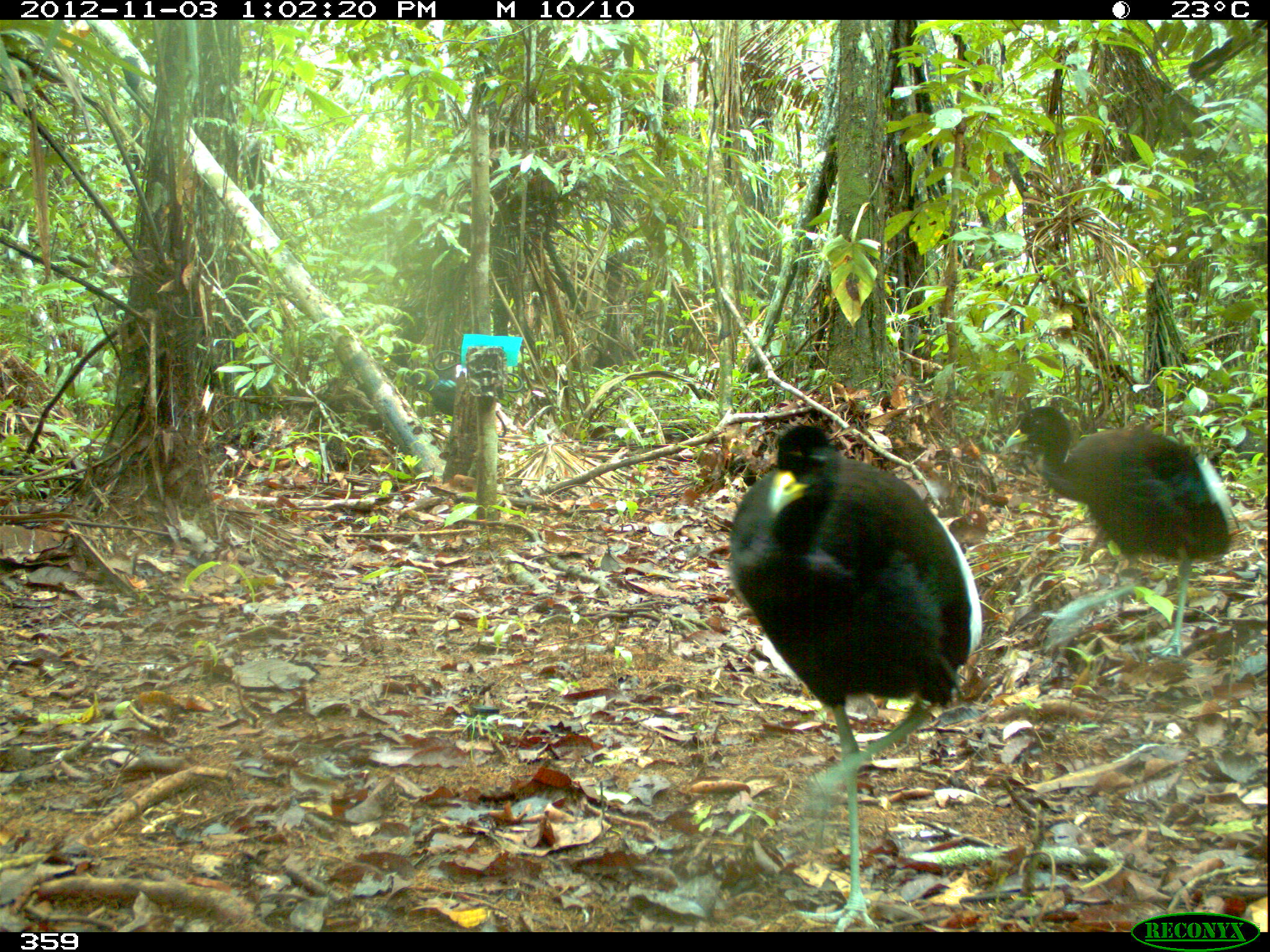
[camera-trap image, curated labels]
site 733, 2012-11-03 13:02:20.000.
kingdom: Animalia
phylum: Chordata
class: Aves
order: Gruiformes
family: Psophiidae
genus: Psophia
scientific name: Psophia leucoptera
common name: pale-winged trumpeter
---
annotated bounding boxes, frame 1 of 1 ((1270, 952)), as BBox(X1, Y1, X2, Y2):
psophia leucoptera: BBox(726, 421, 982, 931); BBox(1005, 405, 1237, 659); BBox(403, 366, 514, 432)